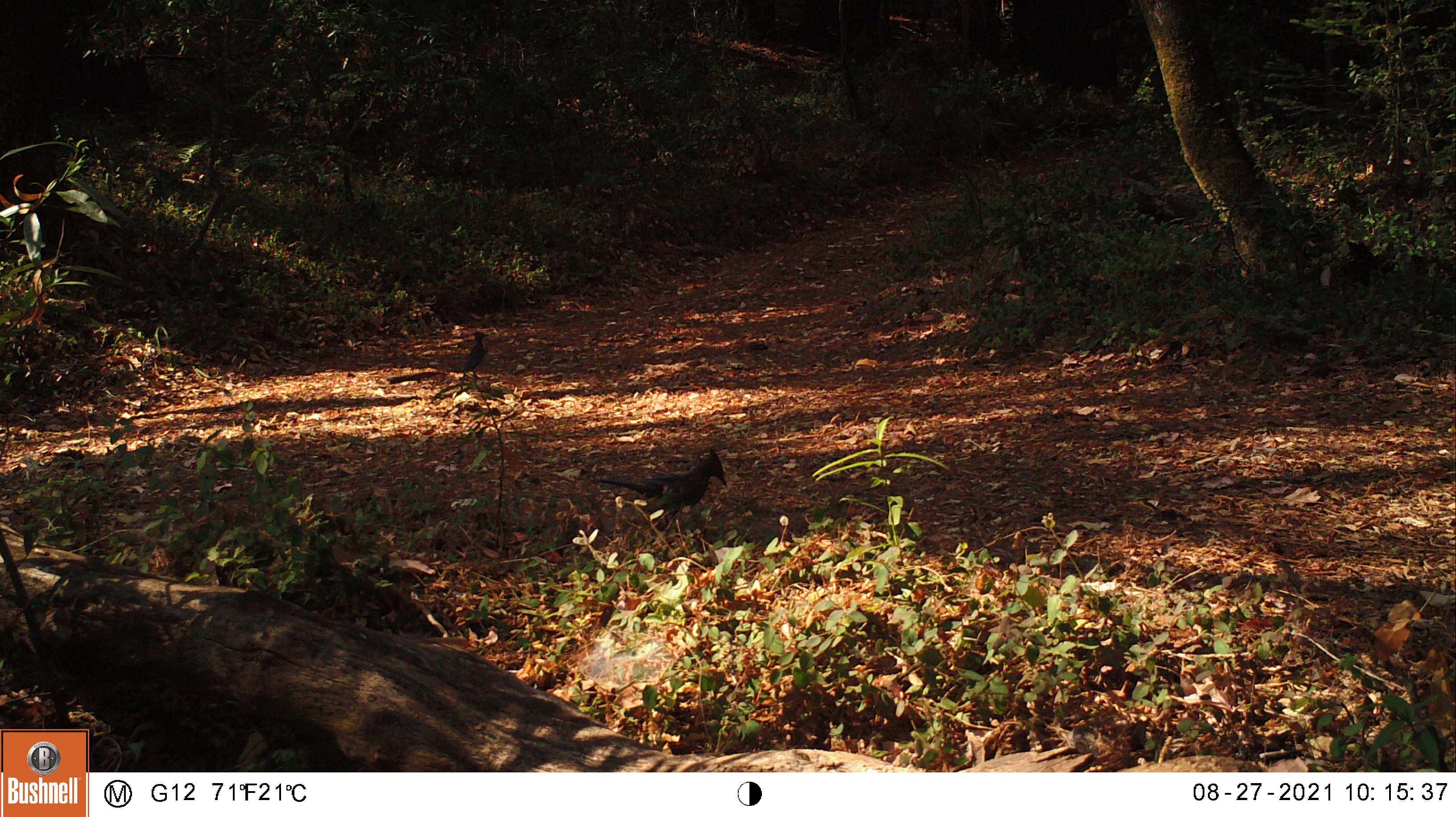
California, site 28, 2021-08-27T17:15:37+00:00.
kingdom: Animalia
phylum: Chordata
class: Aves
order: Passeriformes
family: Corvidae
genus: Cyanocitta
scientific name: Cyanocitta stelleri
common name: steller's jay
Steller's jay (Cyanocitta stelleri).